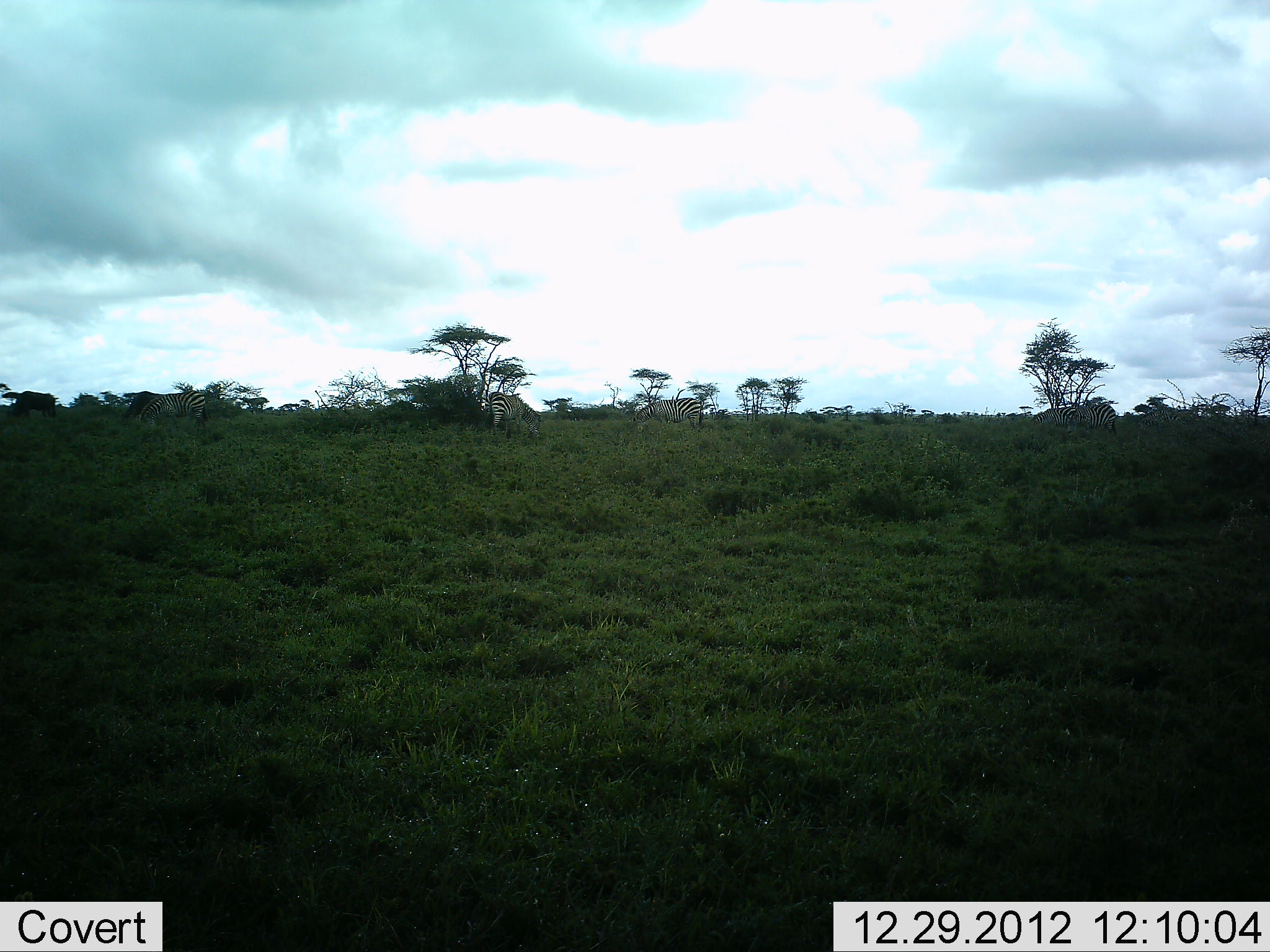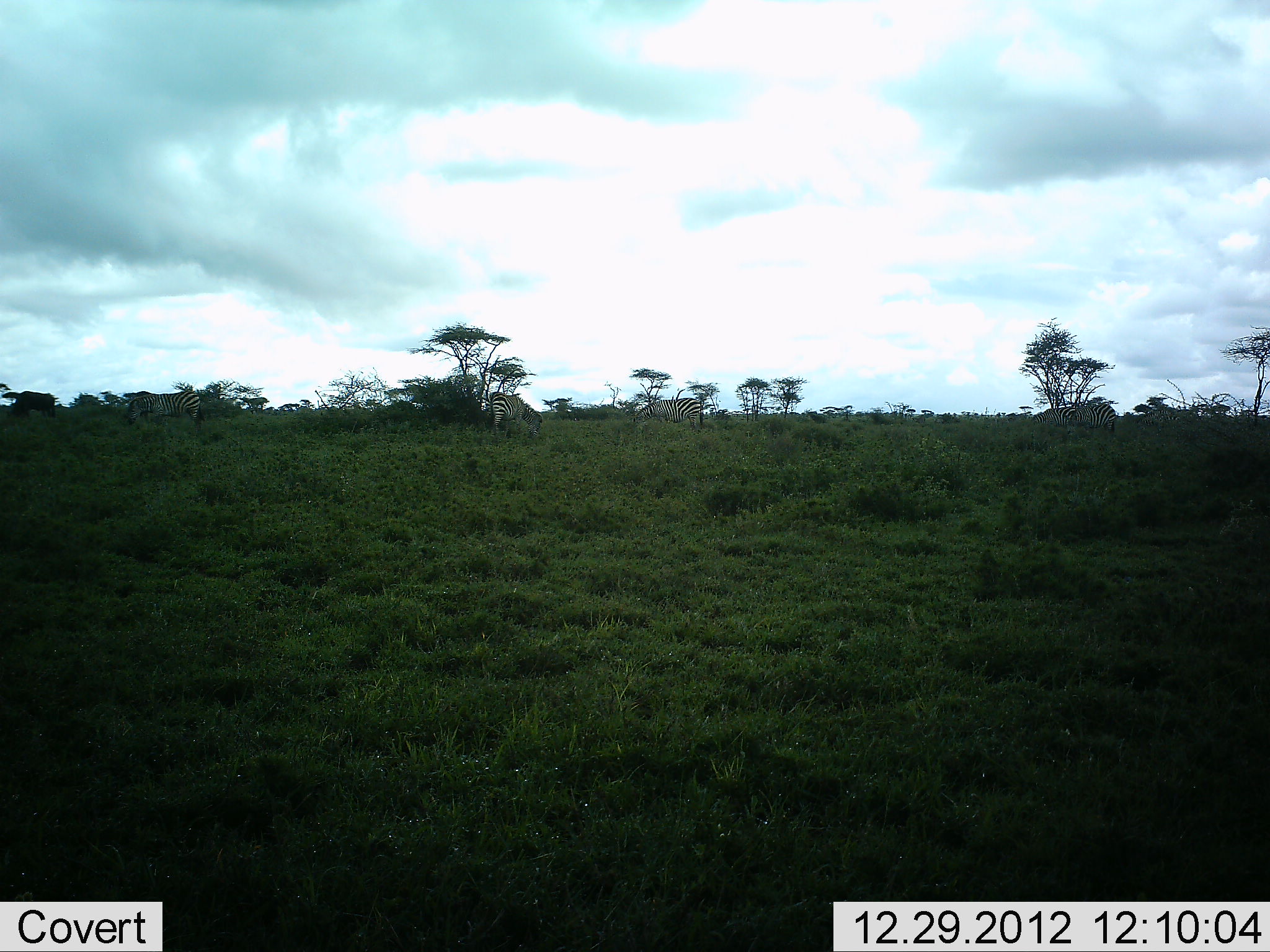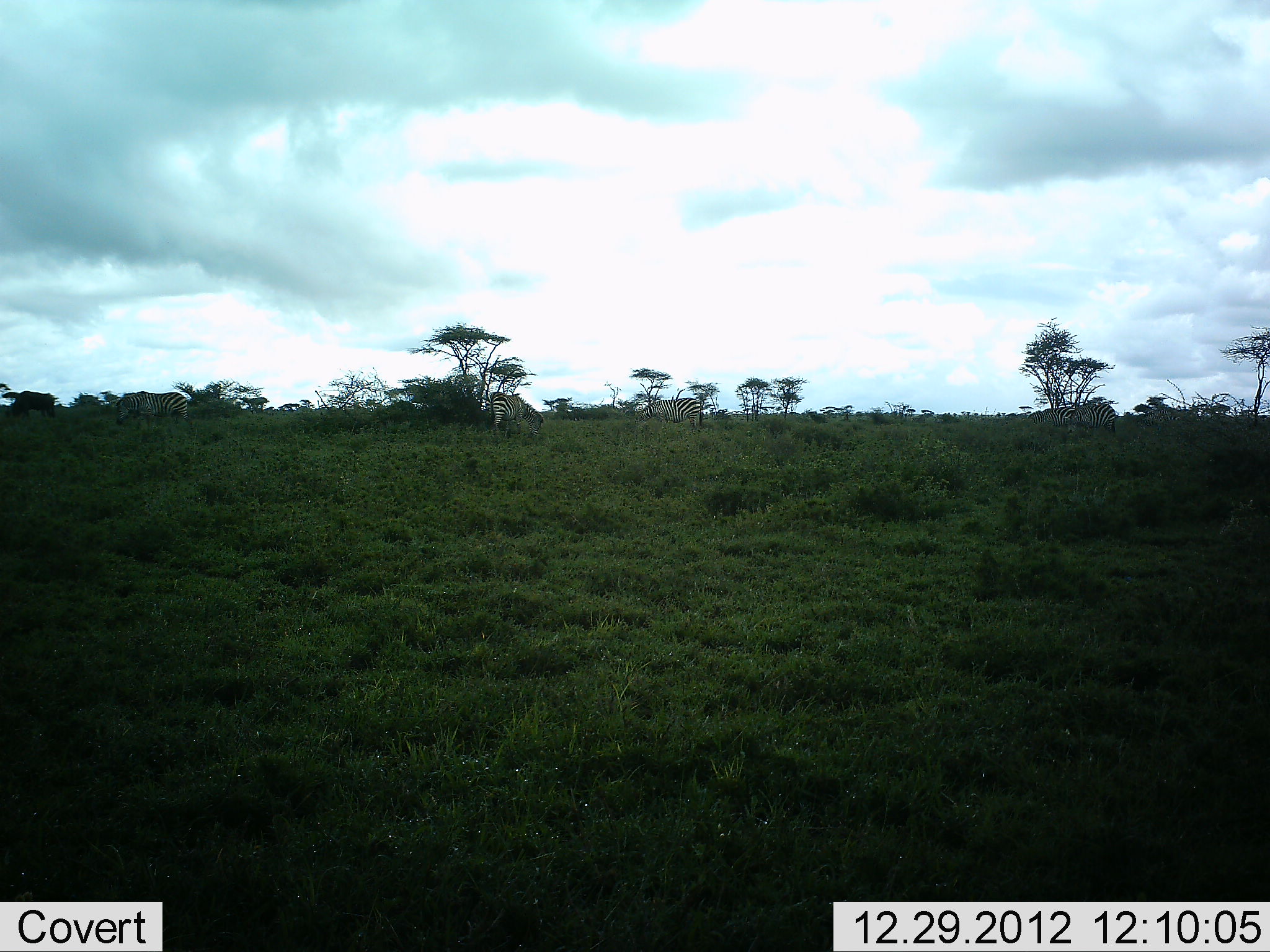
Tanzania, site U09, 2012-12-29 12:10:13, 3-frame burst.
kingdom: Animalia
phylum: Chordata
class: Mammalia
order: Perissodactyla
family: Equidae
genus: Equus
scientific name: Equus quagga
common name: plains zebra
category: zebra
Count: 5.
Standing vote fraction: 54%.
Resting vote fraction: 0%.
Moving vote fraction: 31%.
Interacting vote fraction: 0%.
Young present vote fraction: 0%.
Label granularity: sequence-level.